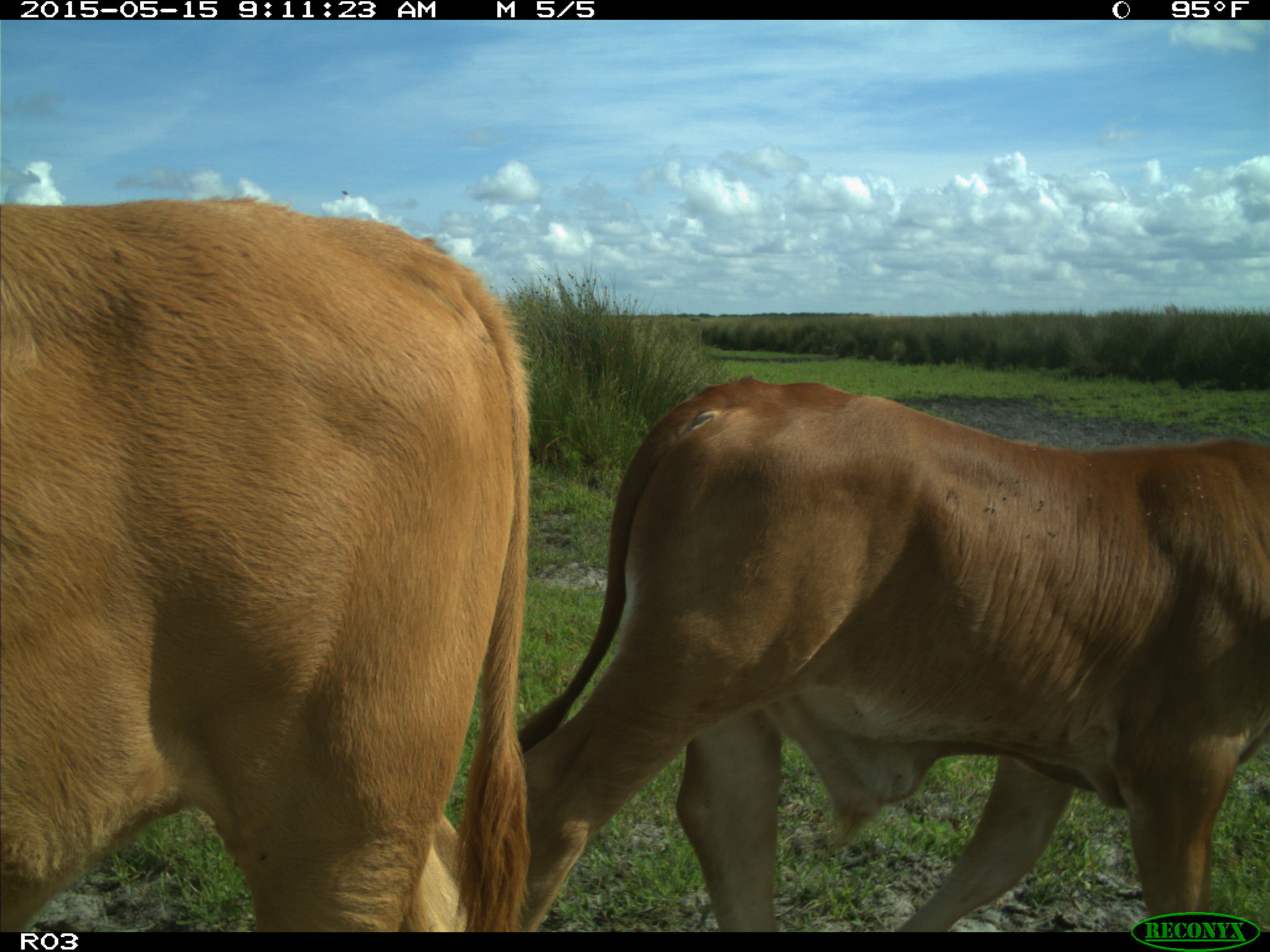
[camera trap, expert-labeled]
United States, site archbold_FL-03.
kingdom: Animalia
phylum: Chordata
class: Mammalia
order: Artiodactyla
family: Bovidae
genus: Bos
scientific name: Bos taurus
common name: domestic cow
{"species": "Bos taurus (domestic cow)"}